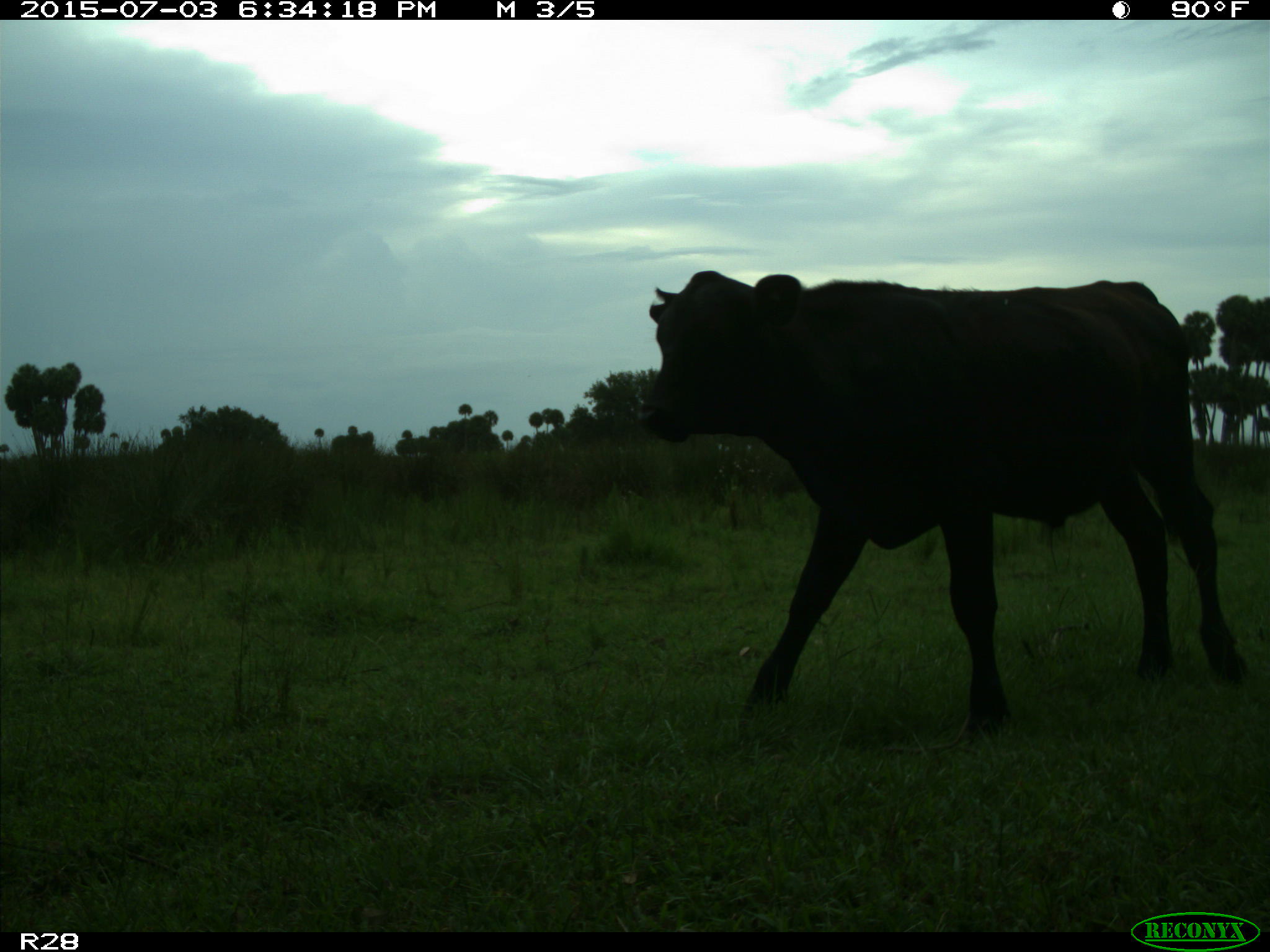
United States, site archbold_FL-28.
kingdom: Animalia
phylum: Chordata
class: Mammalia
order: Artiodactyla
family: Bovidae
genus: Bos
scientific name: Bos taurus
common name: domestic cow